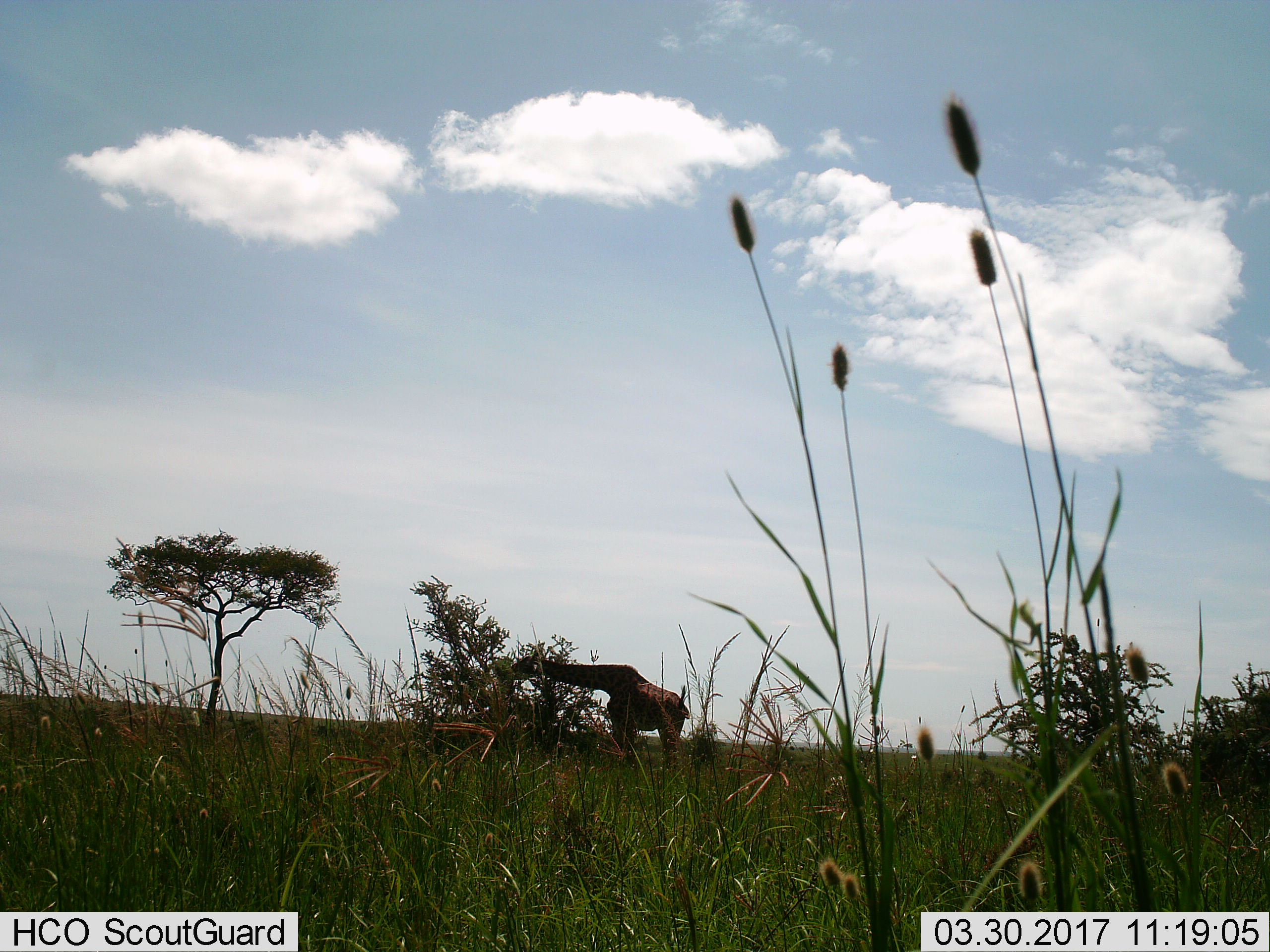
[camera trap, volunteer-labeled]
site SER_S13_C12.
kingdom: Animalia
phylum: Chordata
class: Mammalia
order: Artiodactyla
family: Giraffidae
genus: Giraffa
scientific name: Giraffa camelopardalis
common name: giraffe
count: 1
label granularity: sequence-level